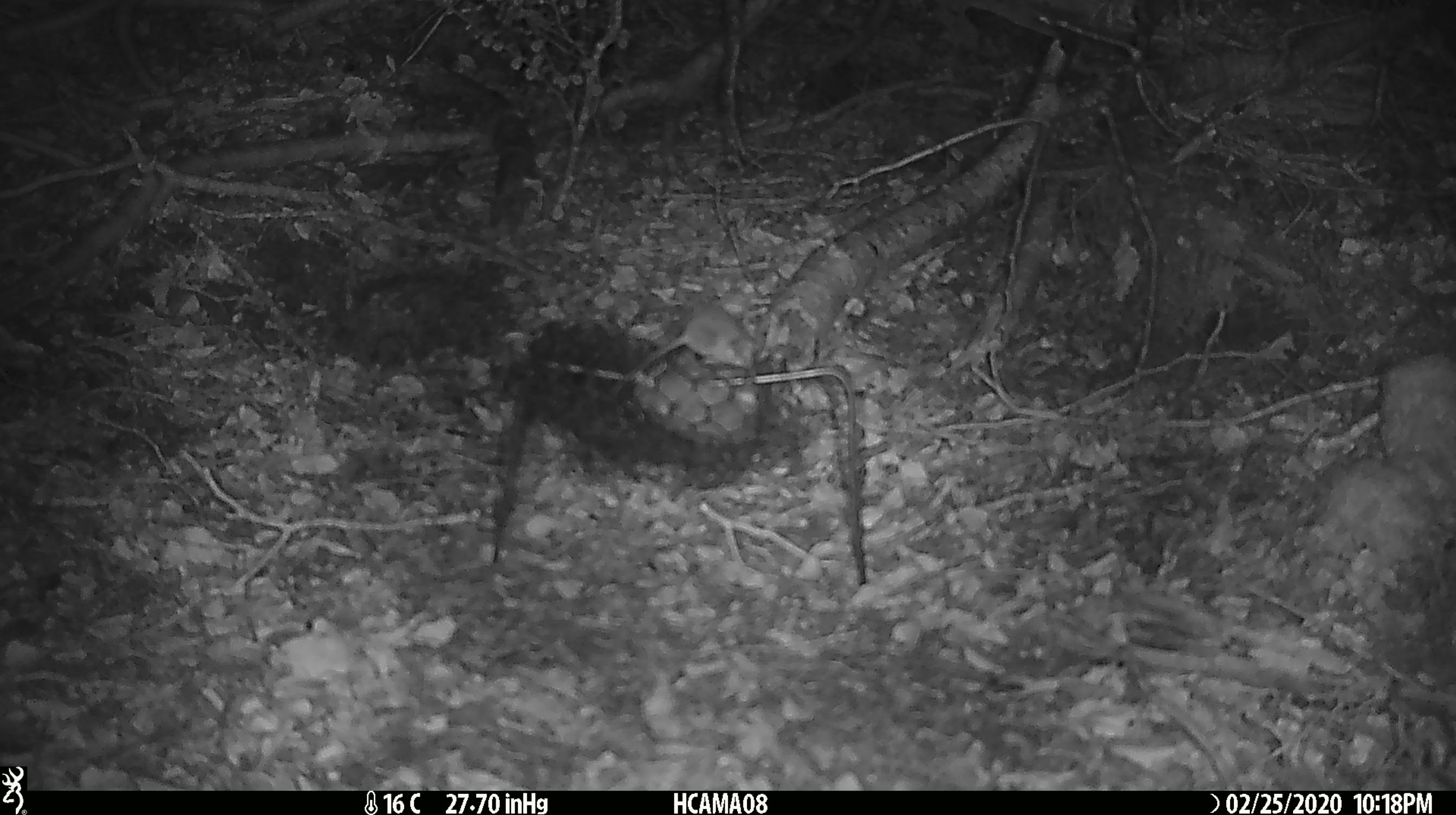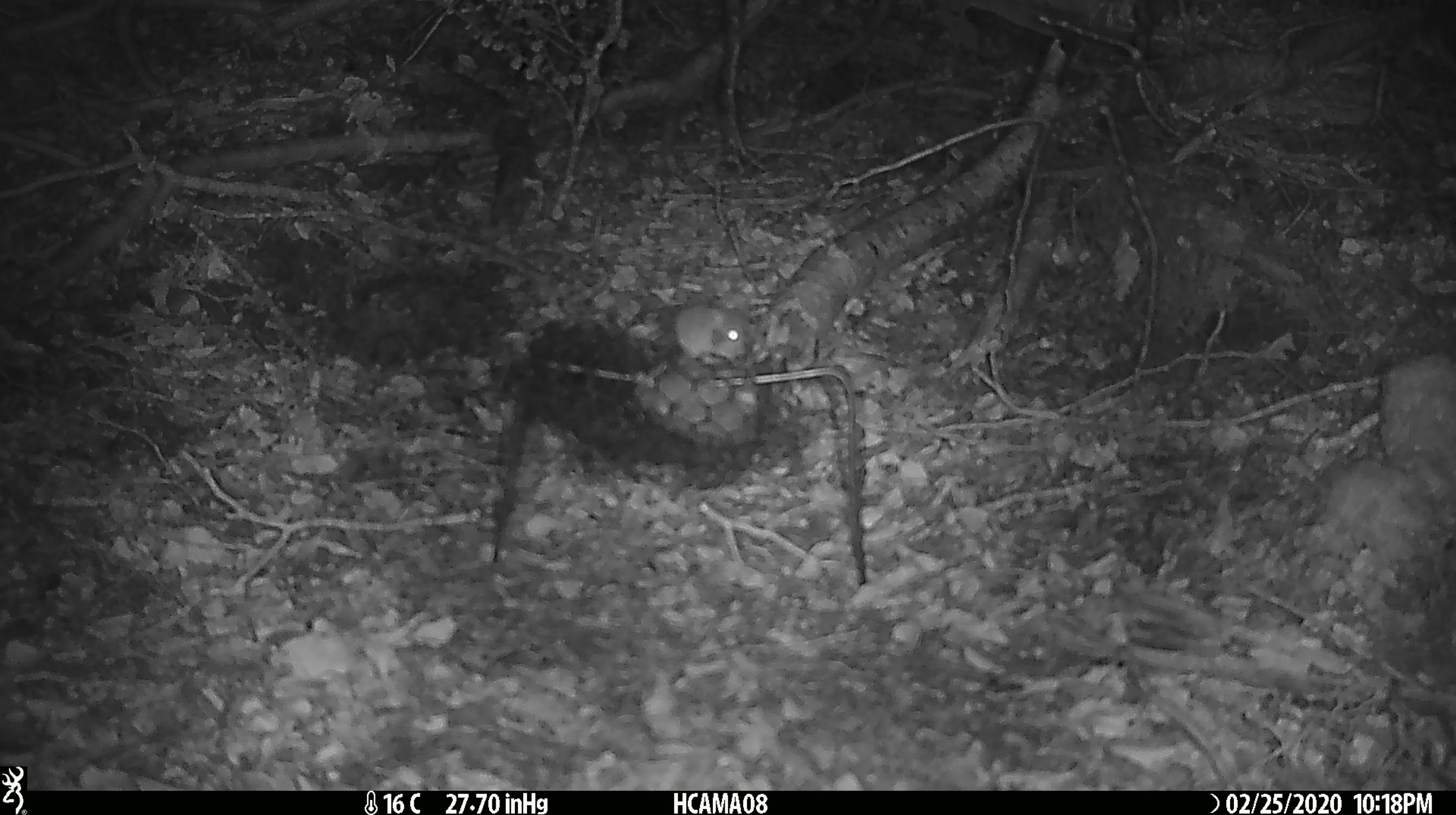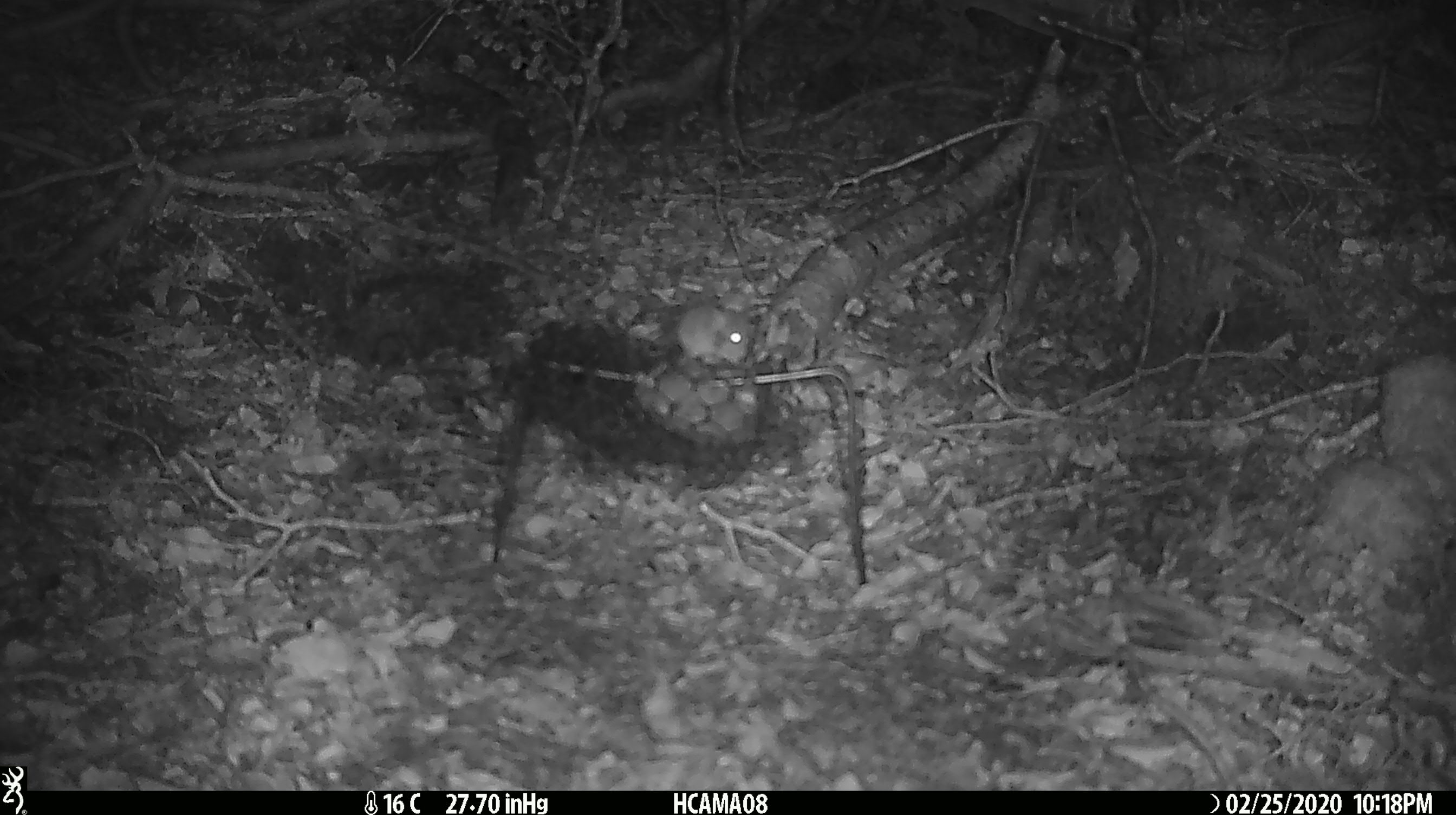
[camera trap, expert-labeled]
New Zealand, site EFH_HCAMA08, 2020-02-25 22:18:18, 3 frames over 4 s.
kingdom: Animalia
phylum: Chordata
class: Mammalia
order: Rodentia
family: Muridae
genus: Mus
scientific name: Mus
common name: mouse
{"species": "mouse (Mus)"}